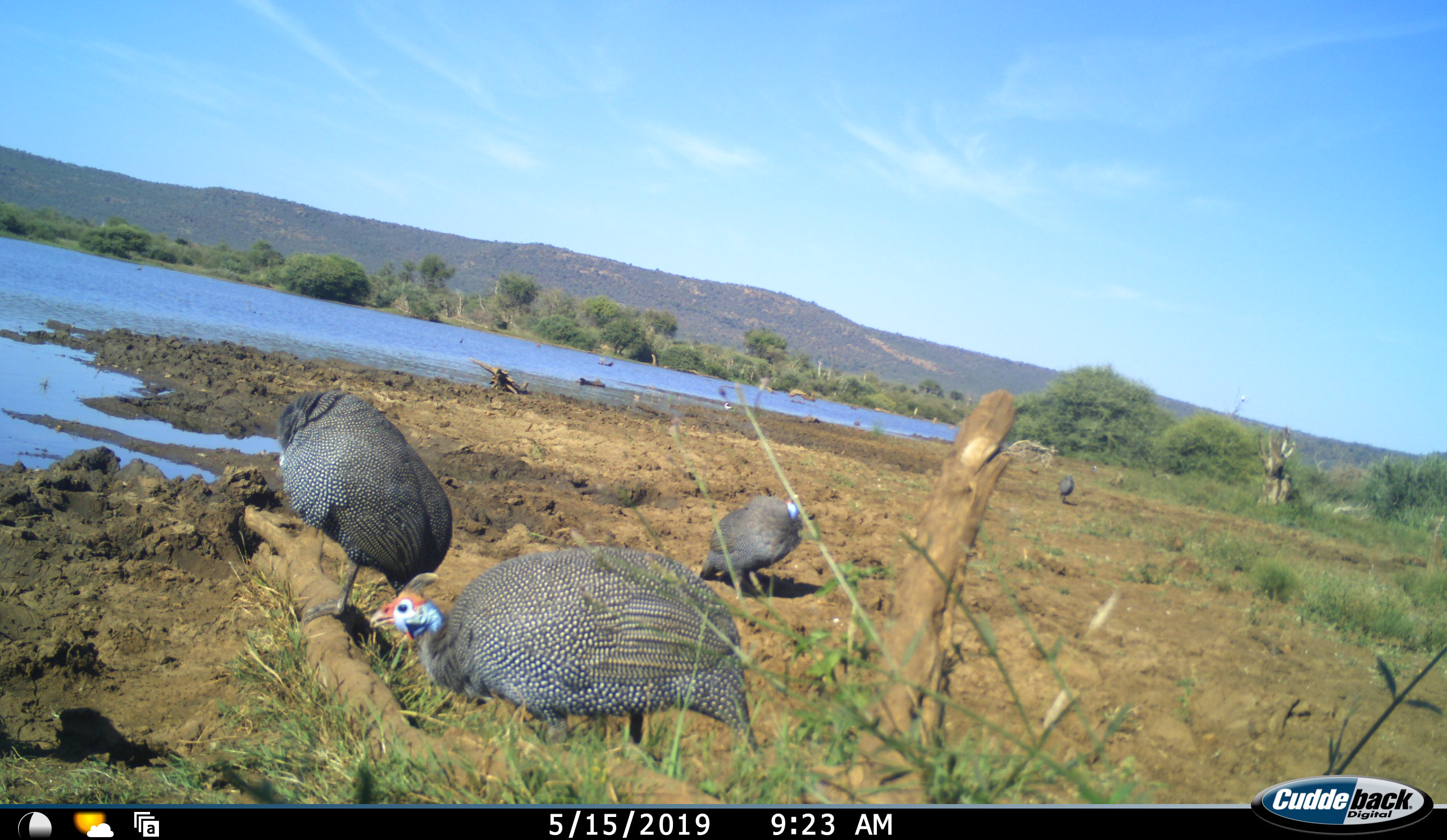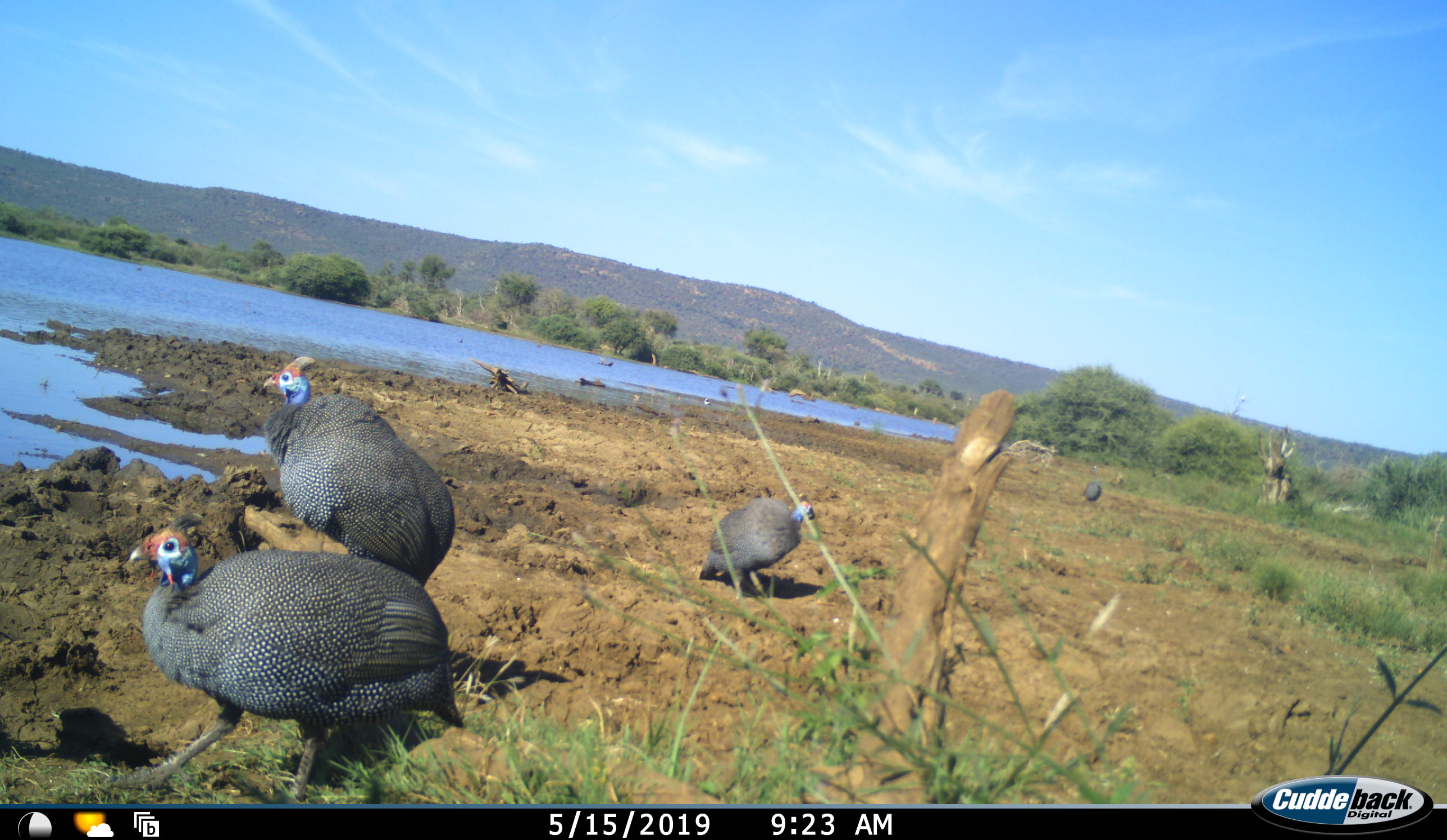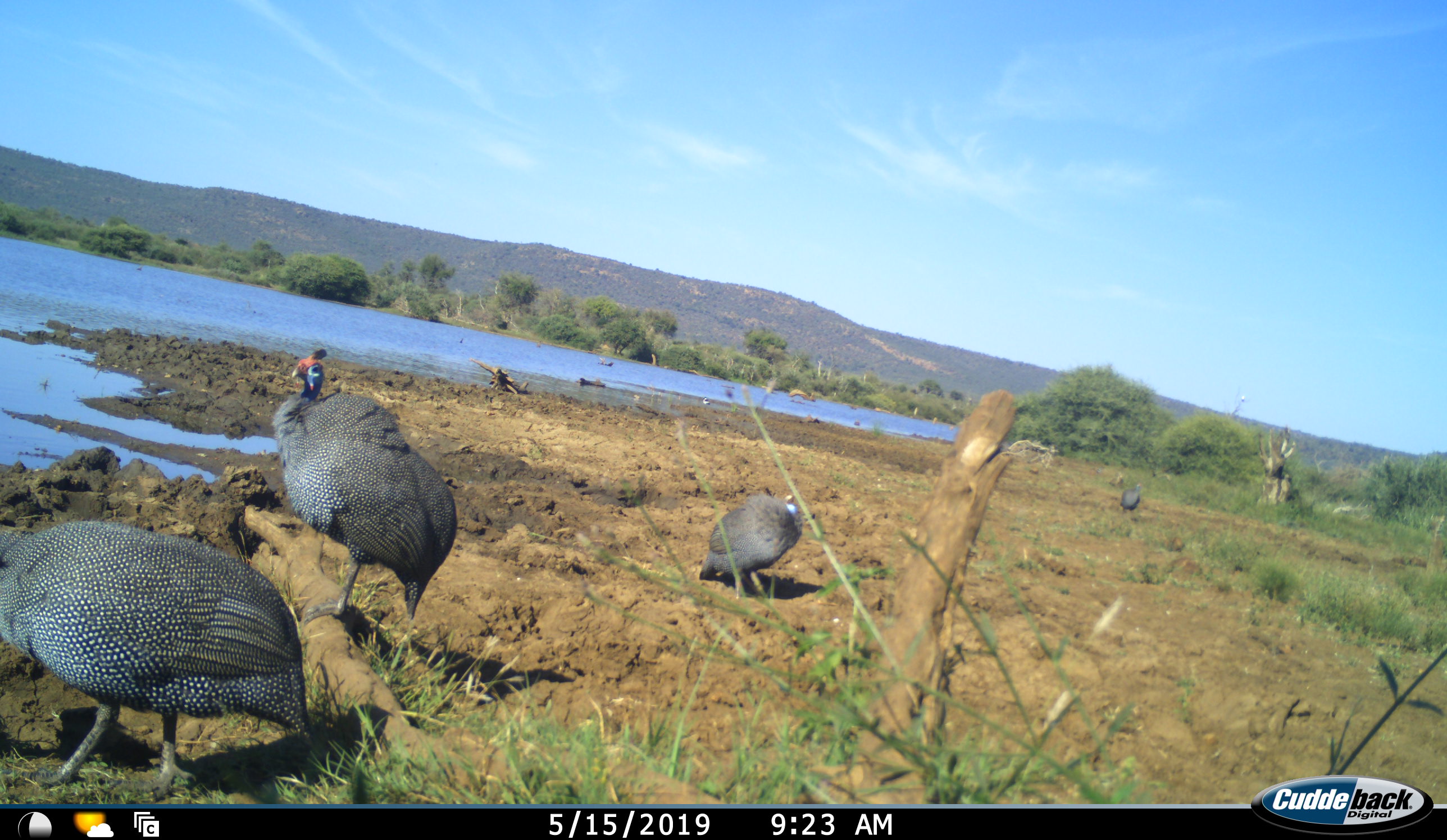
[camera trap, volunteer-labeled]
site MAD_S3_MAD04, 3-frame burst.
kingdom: Animalia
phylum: Chordata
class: Aves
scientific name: Aves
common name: bird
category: birdother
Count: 4.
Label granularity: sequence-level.